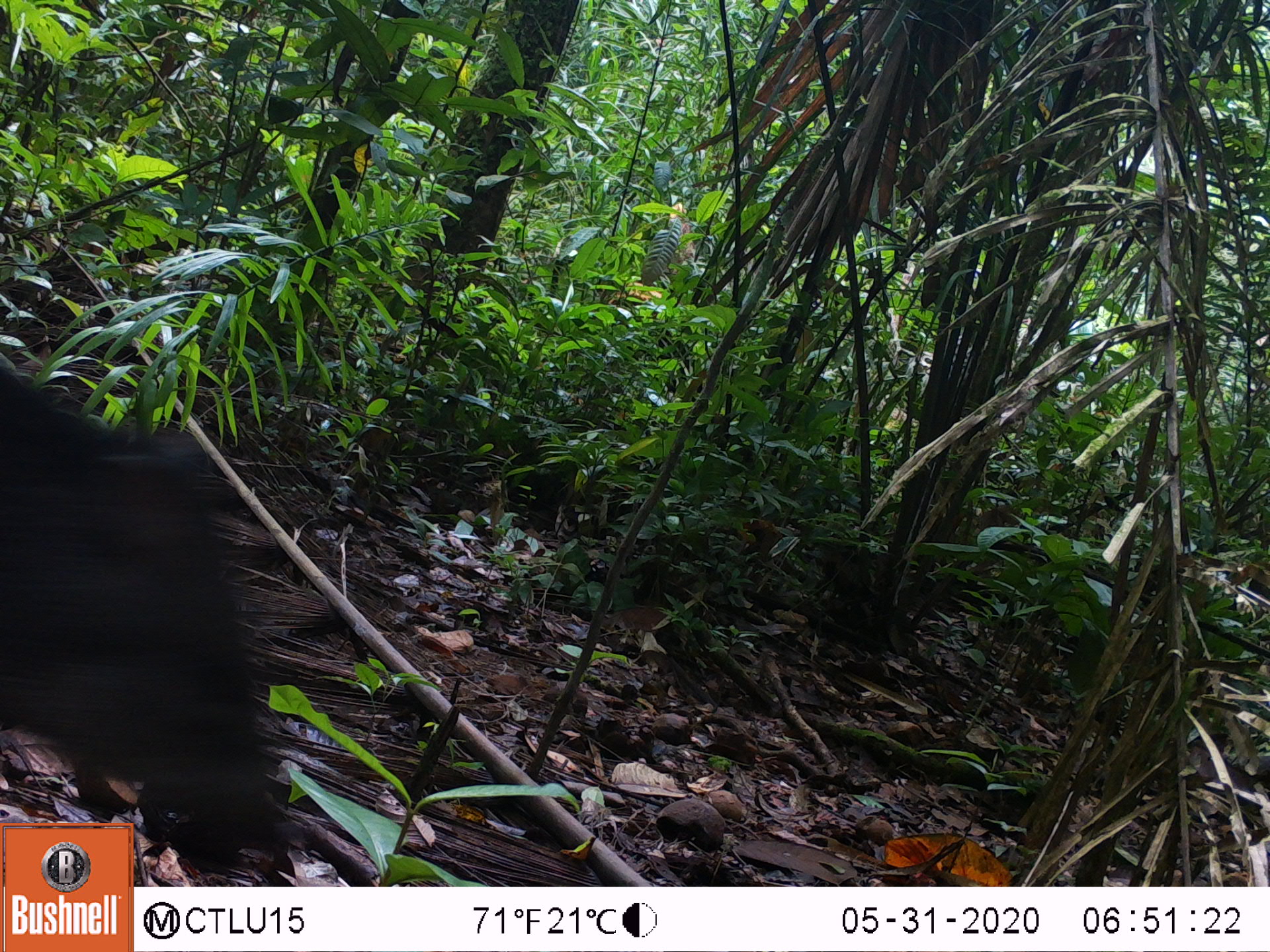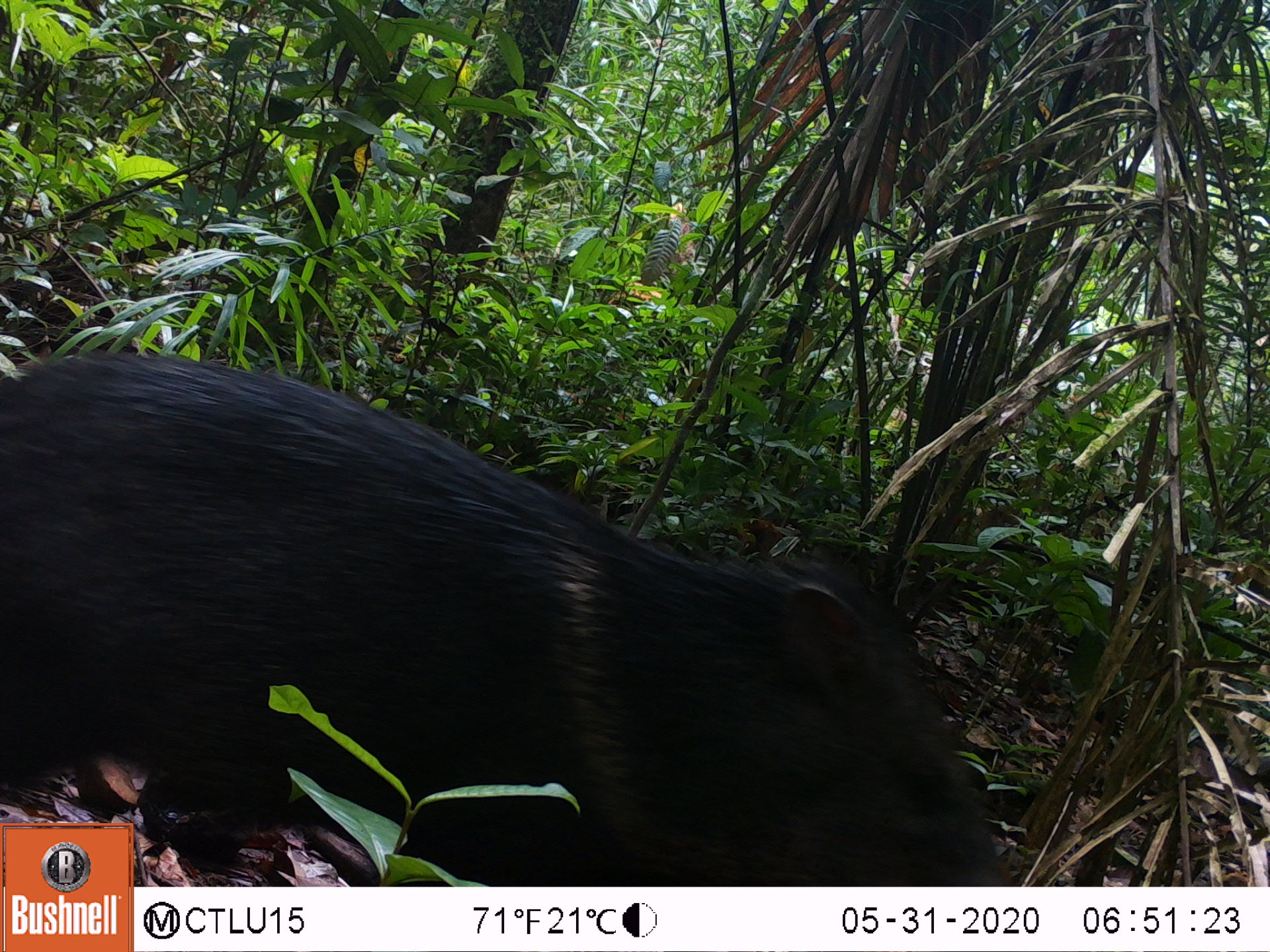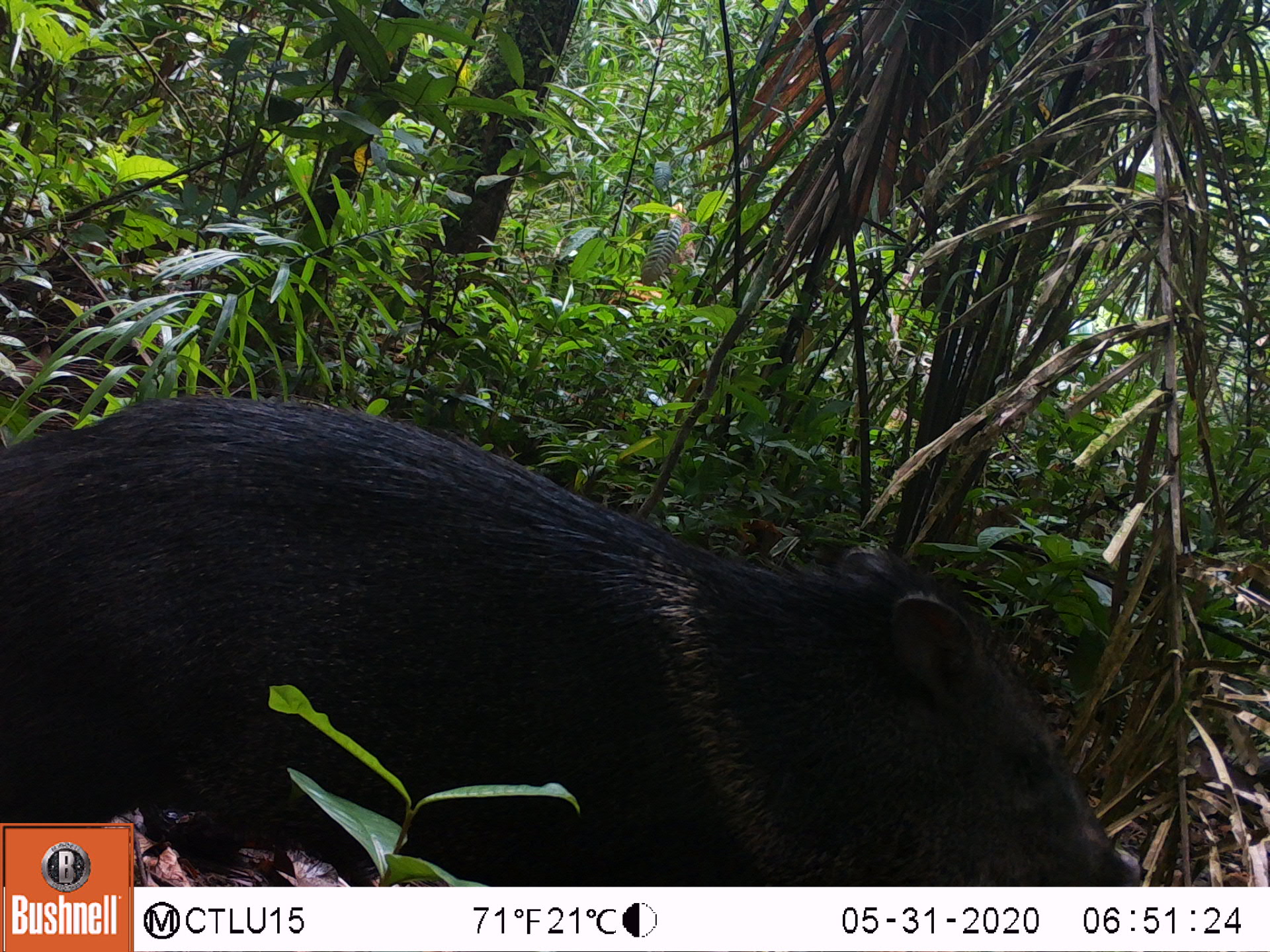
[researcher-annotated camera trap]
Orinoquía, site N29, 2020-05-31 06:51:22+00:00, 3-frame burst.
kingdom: Animalia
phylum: Chordata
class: Mammalia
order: Artiodactyla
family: Tayassuidae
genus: Pecari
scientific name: Pecari tajacu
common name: collared peccary